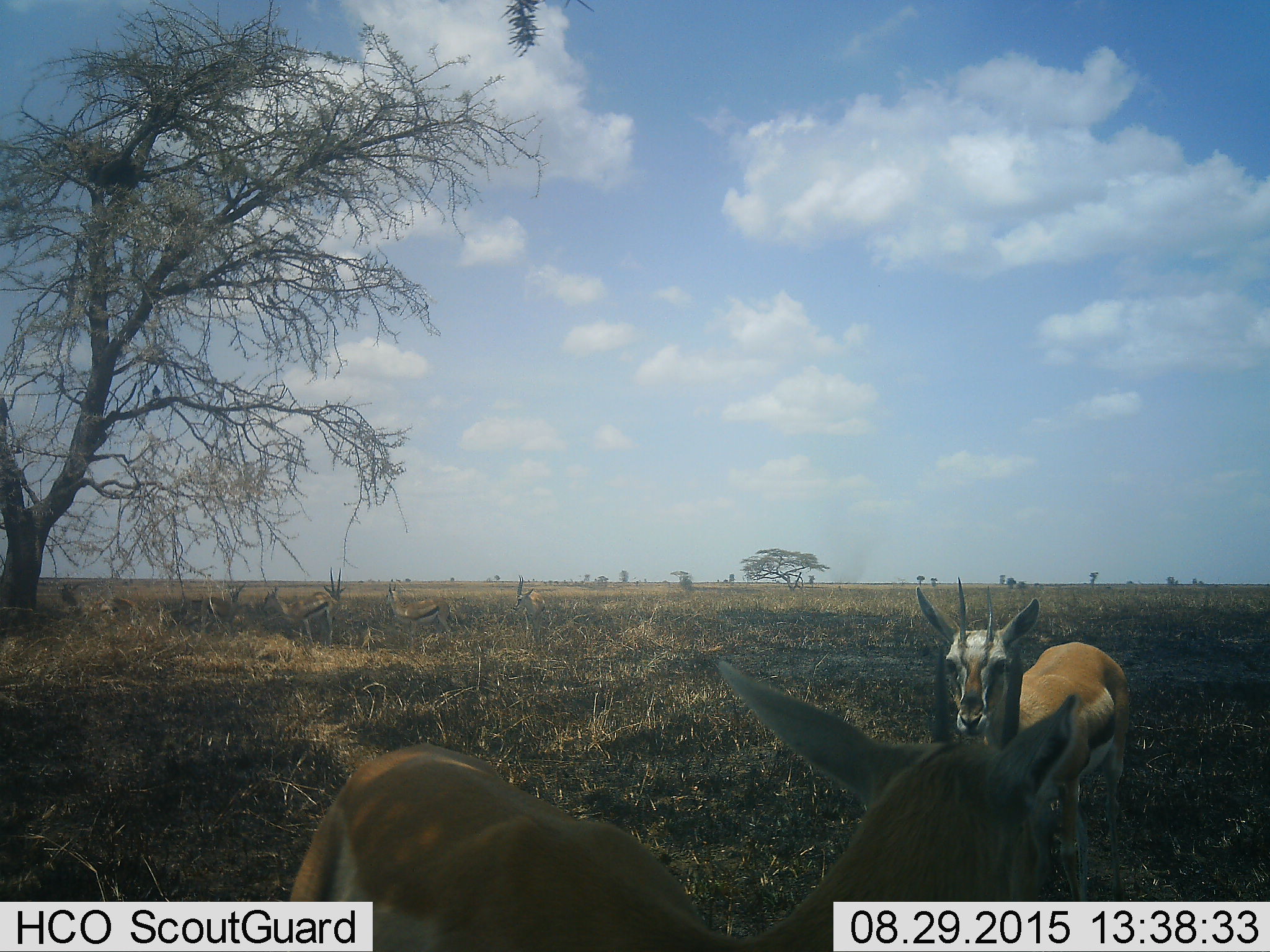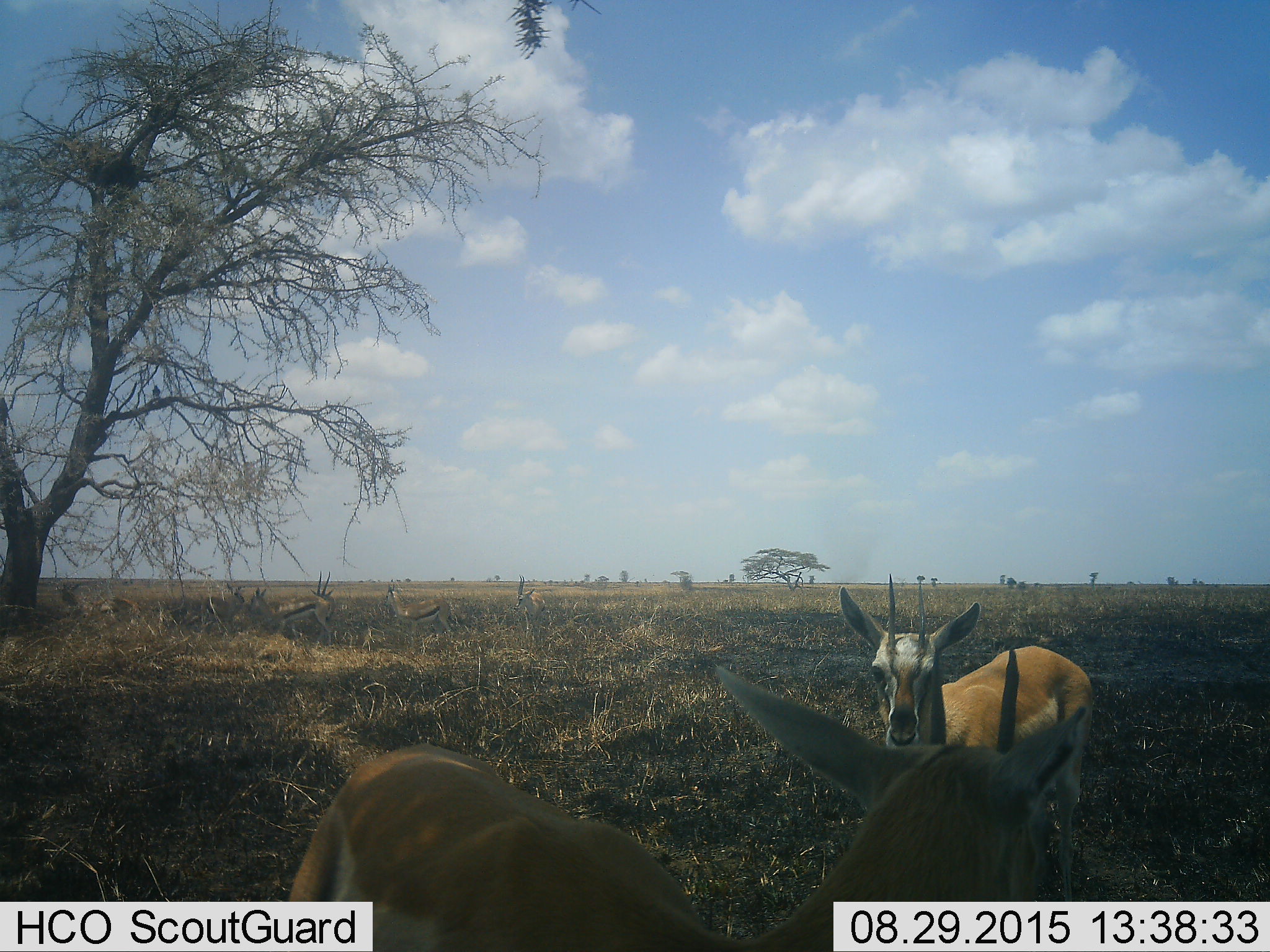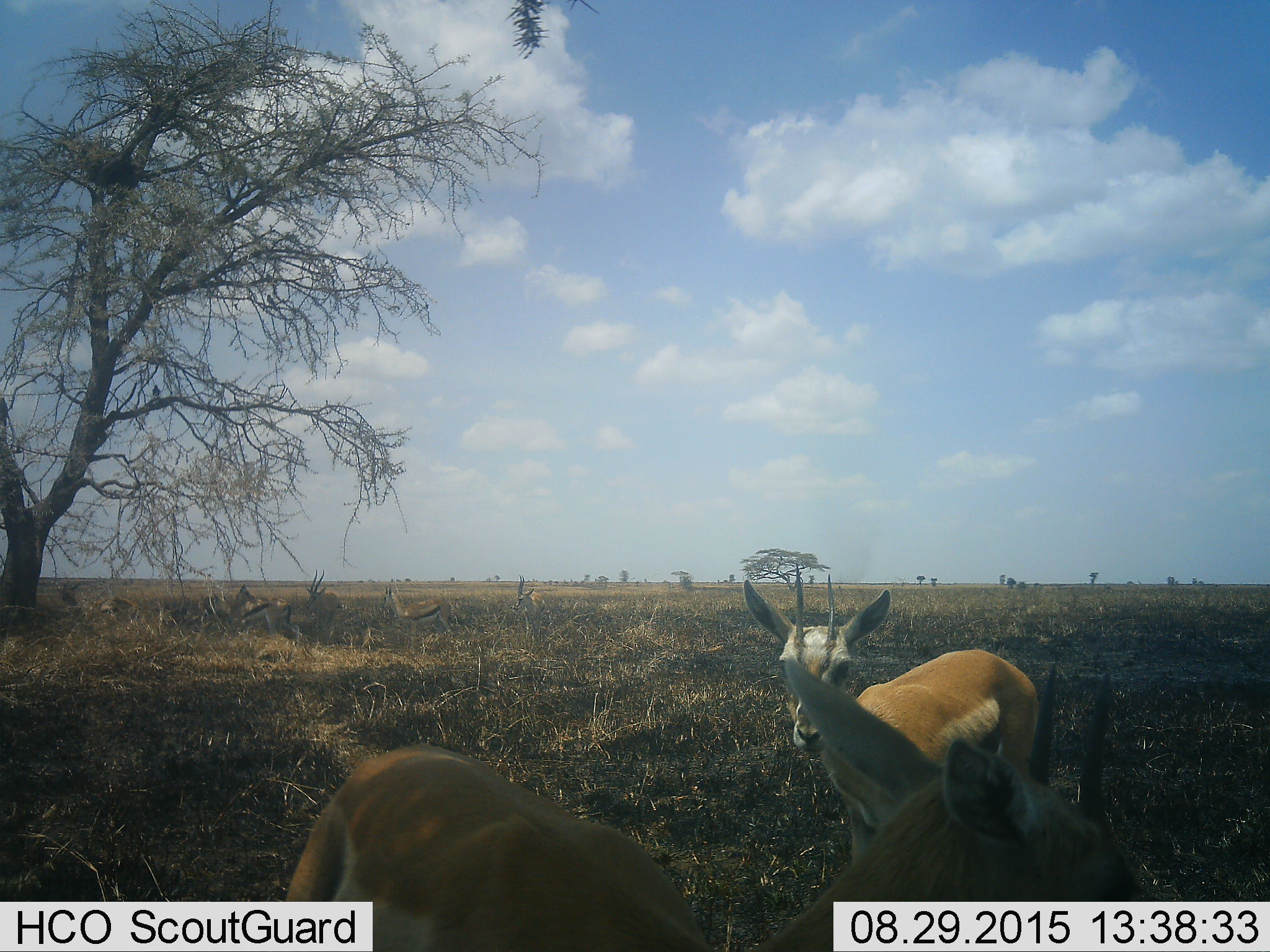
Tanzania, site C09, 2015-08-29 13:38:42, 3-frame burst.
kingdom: Animalia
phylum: Chordata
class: Mammalia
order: Artiodactyla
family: Bovidae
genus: Eudorcas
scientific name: Eudorcas thomsonii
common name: thomson's gazelle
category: gazellethomsons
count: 9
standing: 85%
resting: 15%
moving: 46%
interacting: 0%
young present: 8%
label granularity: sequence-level